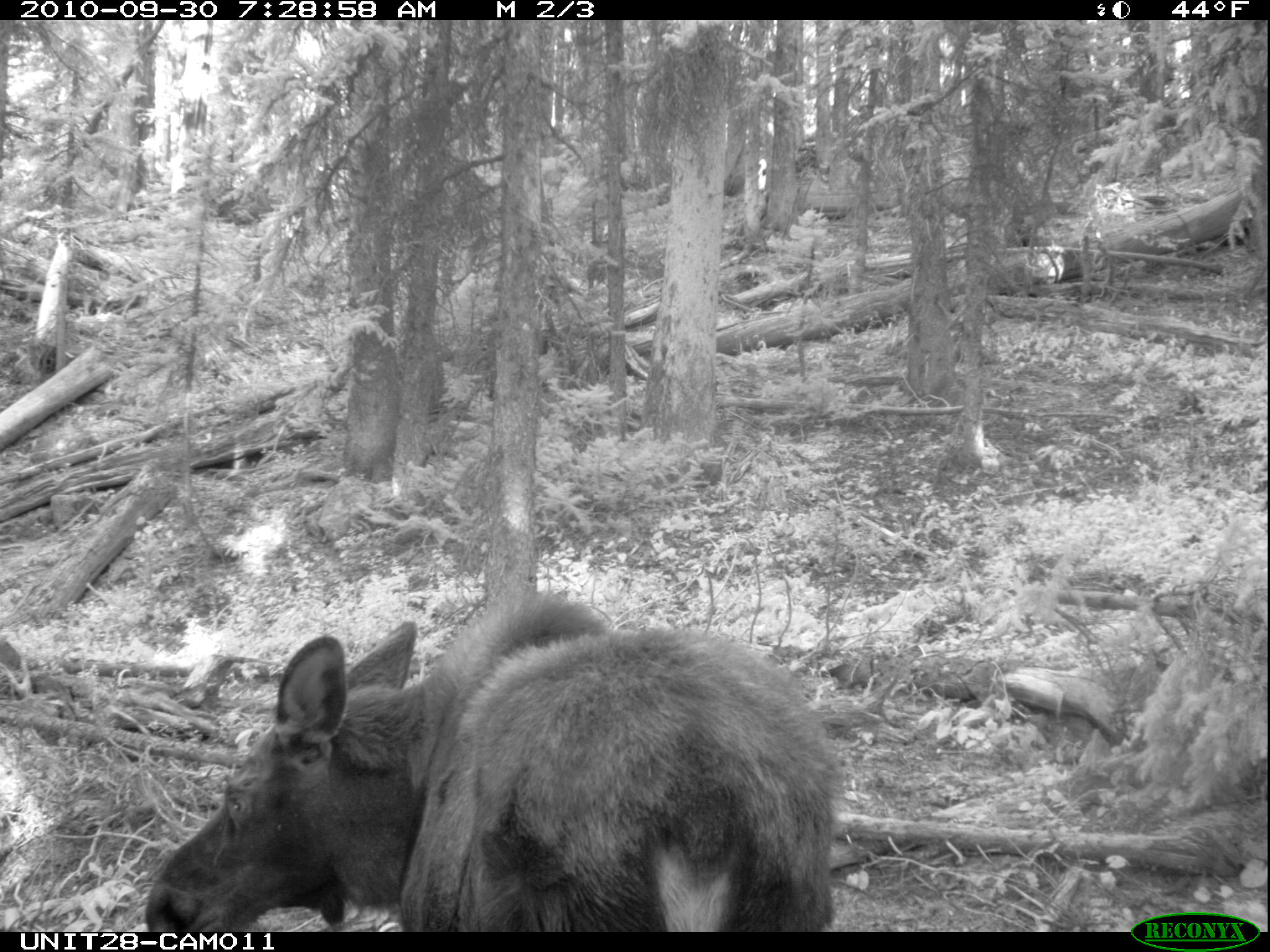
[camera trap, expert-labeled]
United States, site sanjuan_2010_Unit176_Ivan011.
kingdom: Animalia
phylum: Chordata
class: Mammalia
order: Artiodactyla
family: Cervidae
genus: Alces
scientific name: Alces alces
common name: moose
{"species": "Alces alces (moose)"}